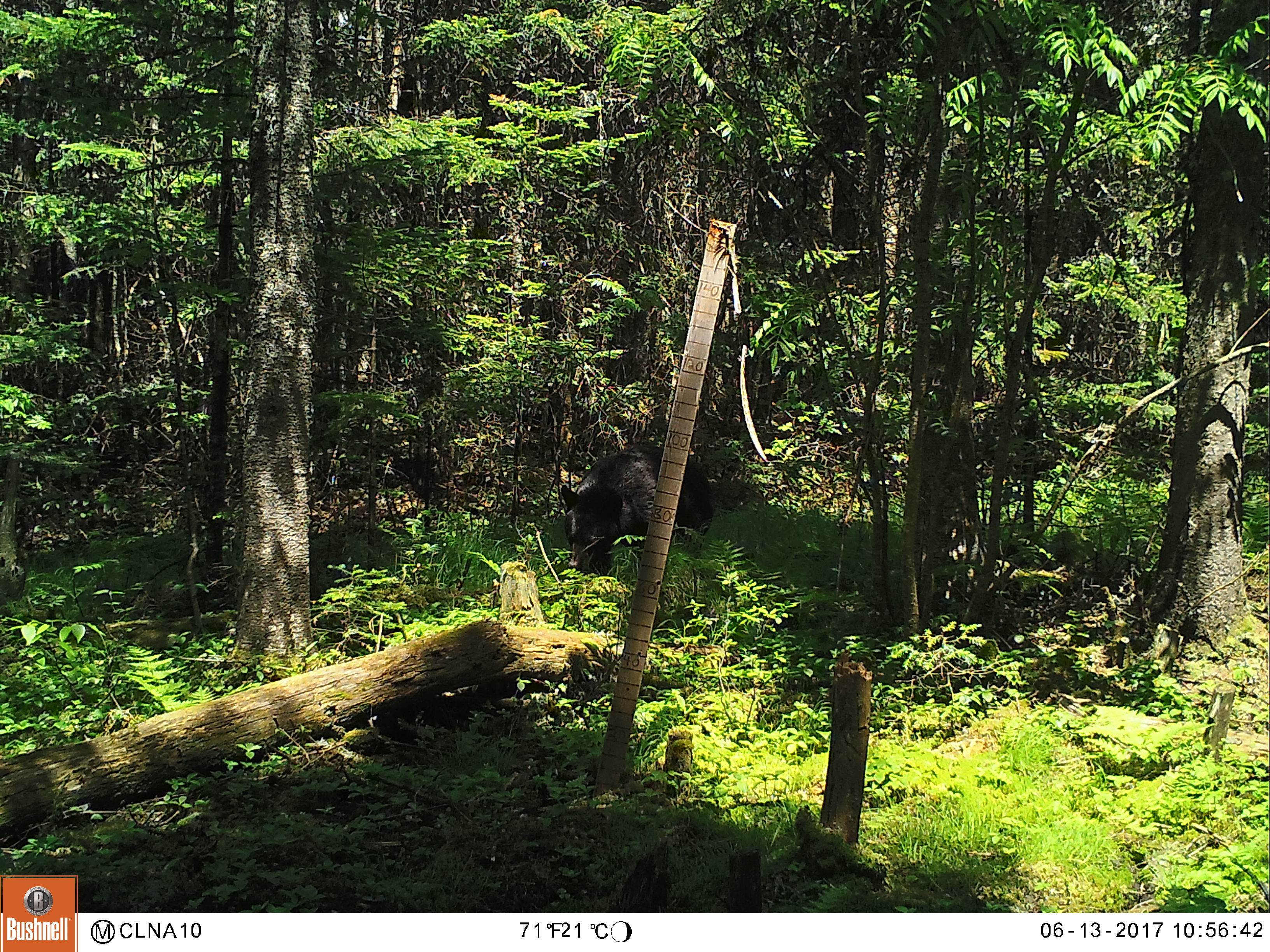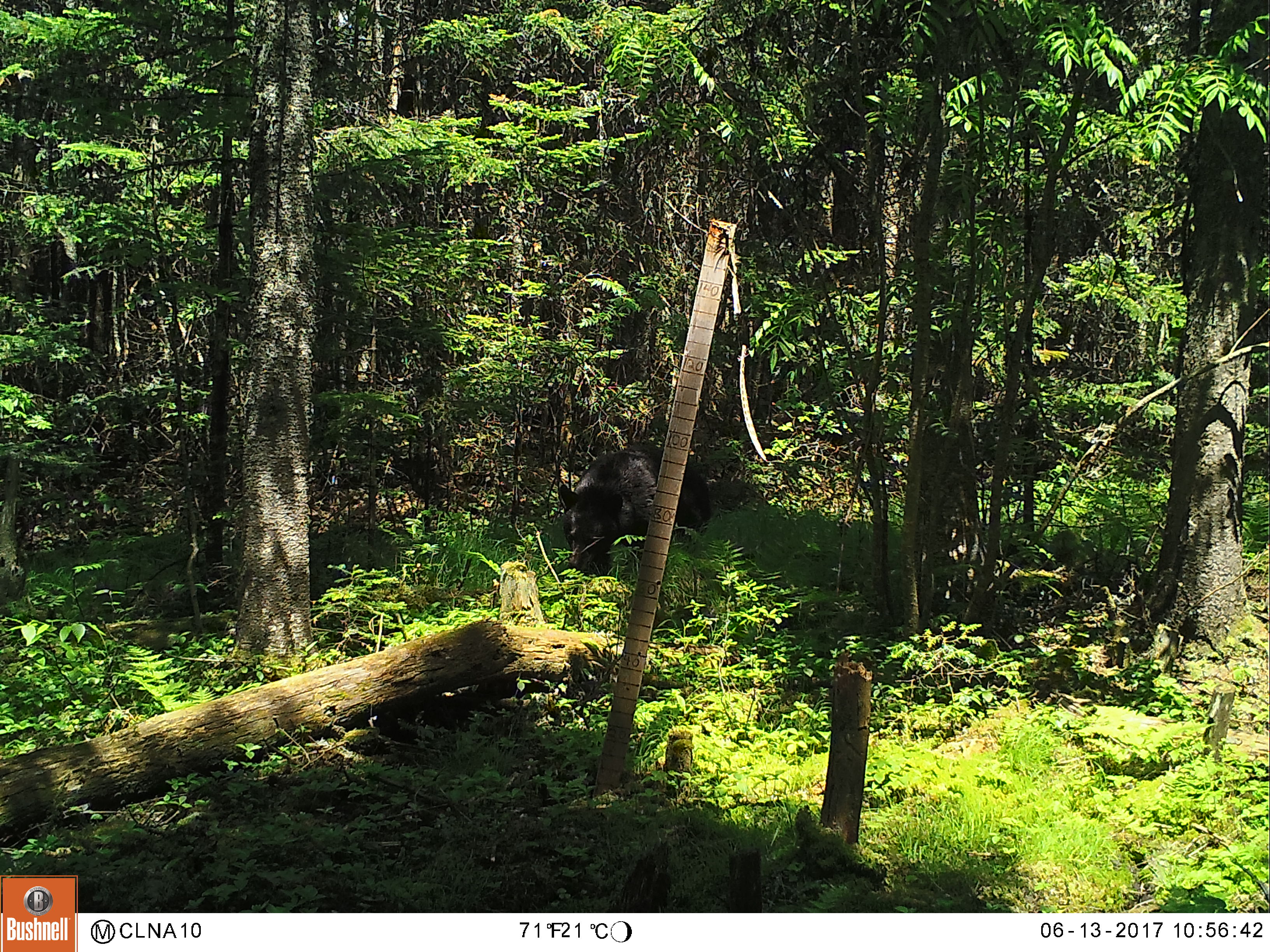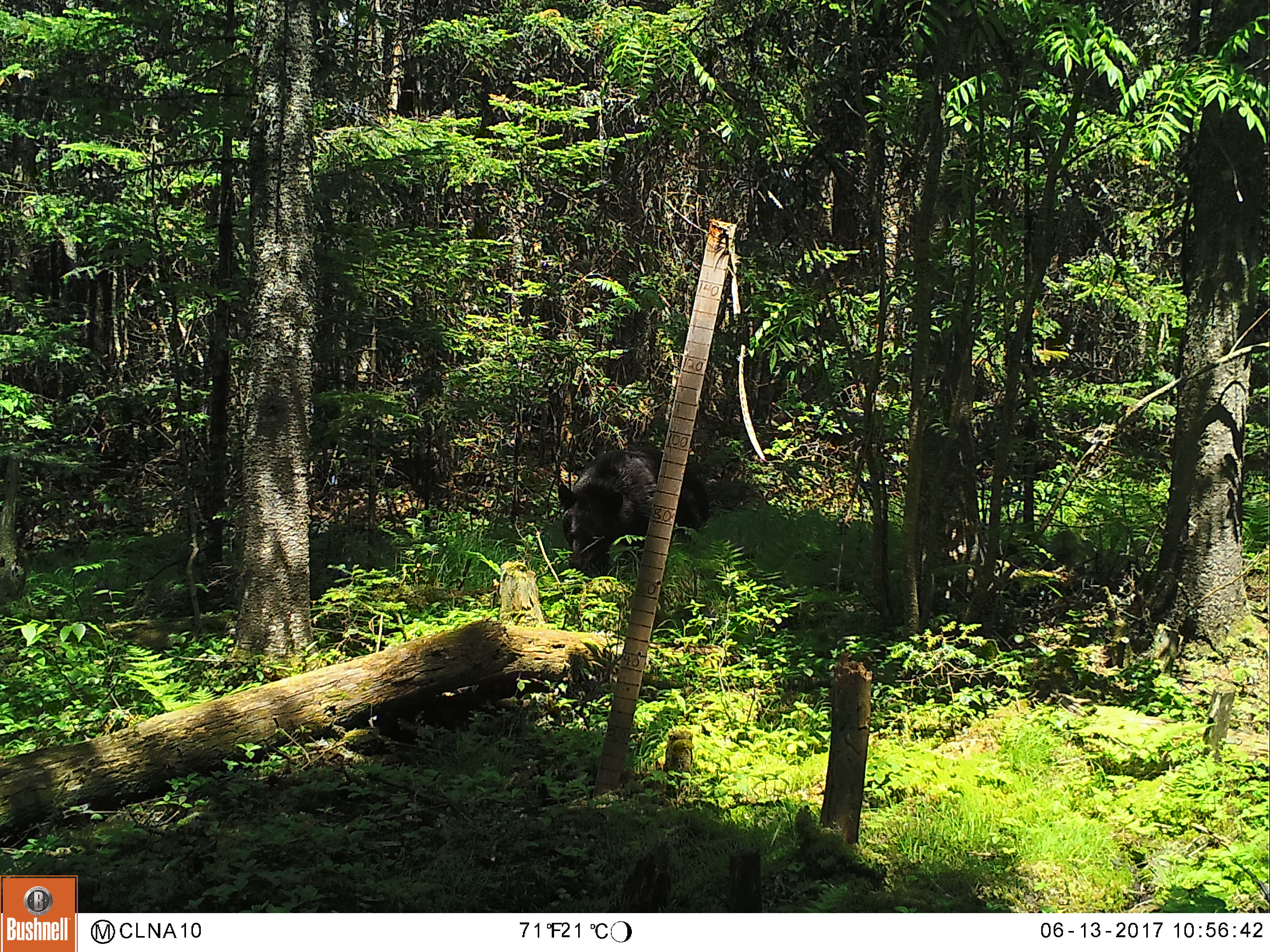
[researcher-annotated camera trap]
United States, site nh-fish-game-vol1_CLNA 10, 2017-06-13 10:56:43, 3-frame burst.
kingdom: Animalia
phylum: Chordata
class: Mammalia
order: Carnivora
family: Ursidae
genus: Ursus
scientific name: Ursus americanus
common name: black bear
Black bear (Ursus americanus).